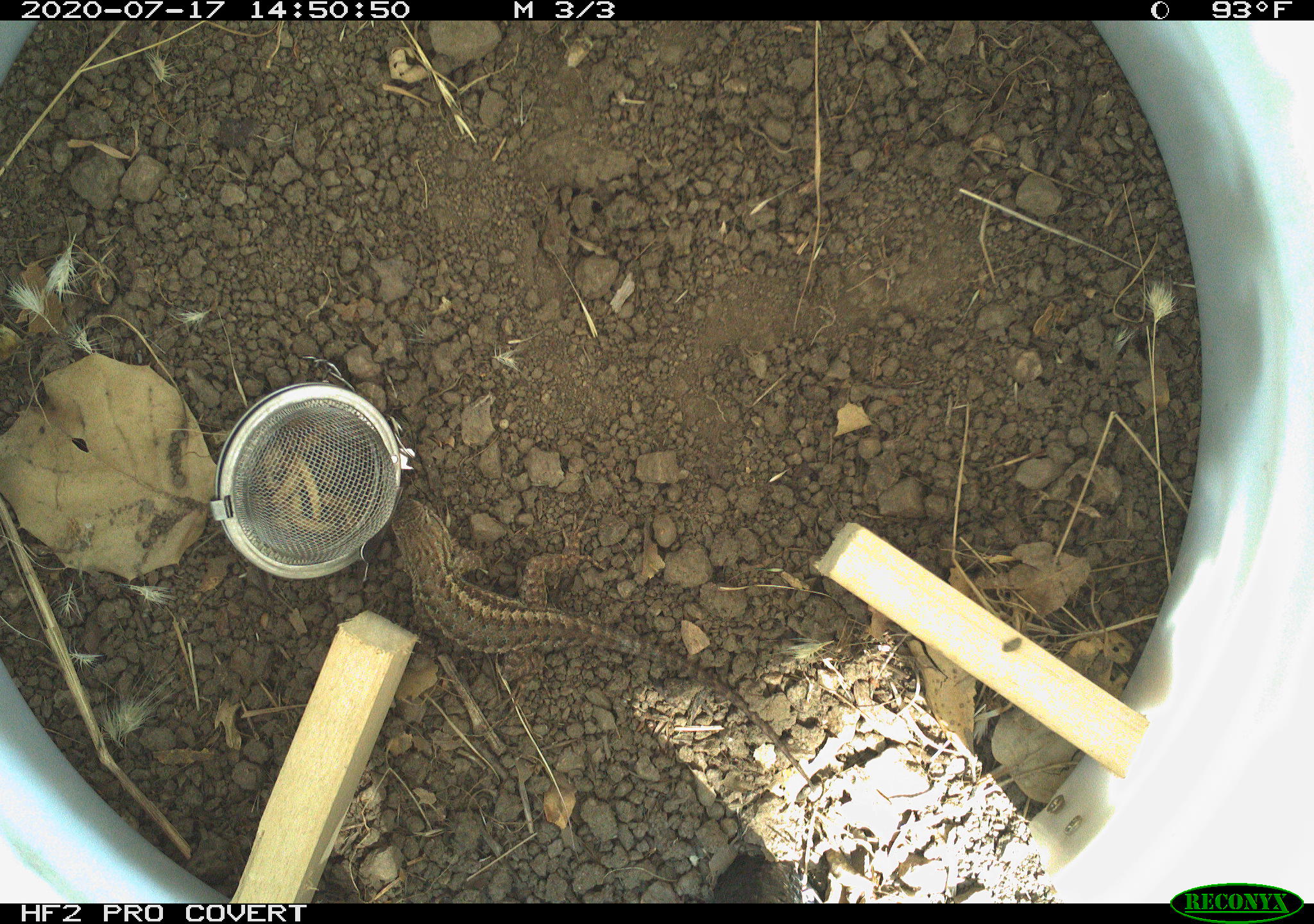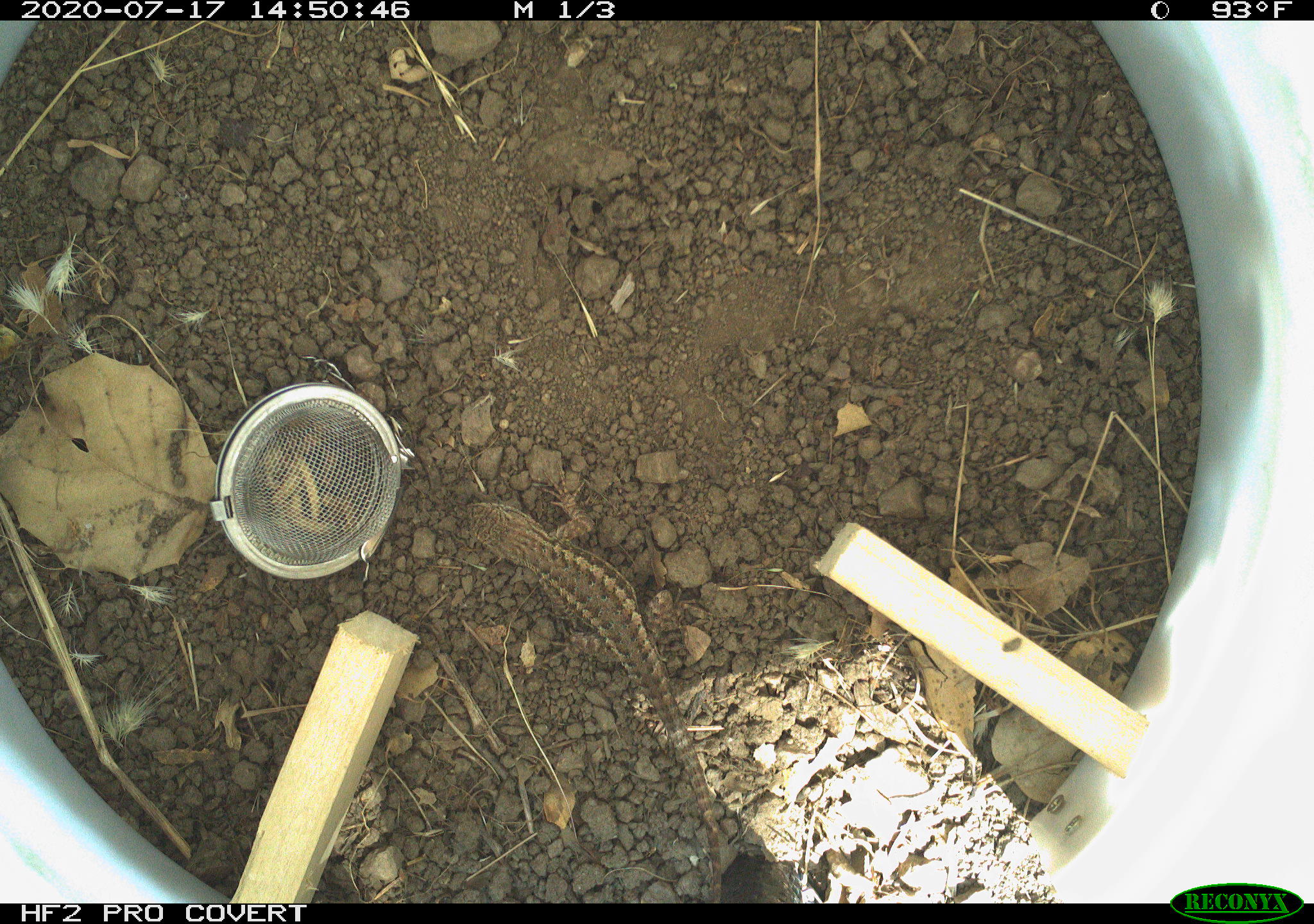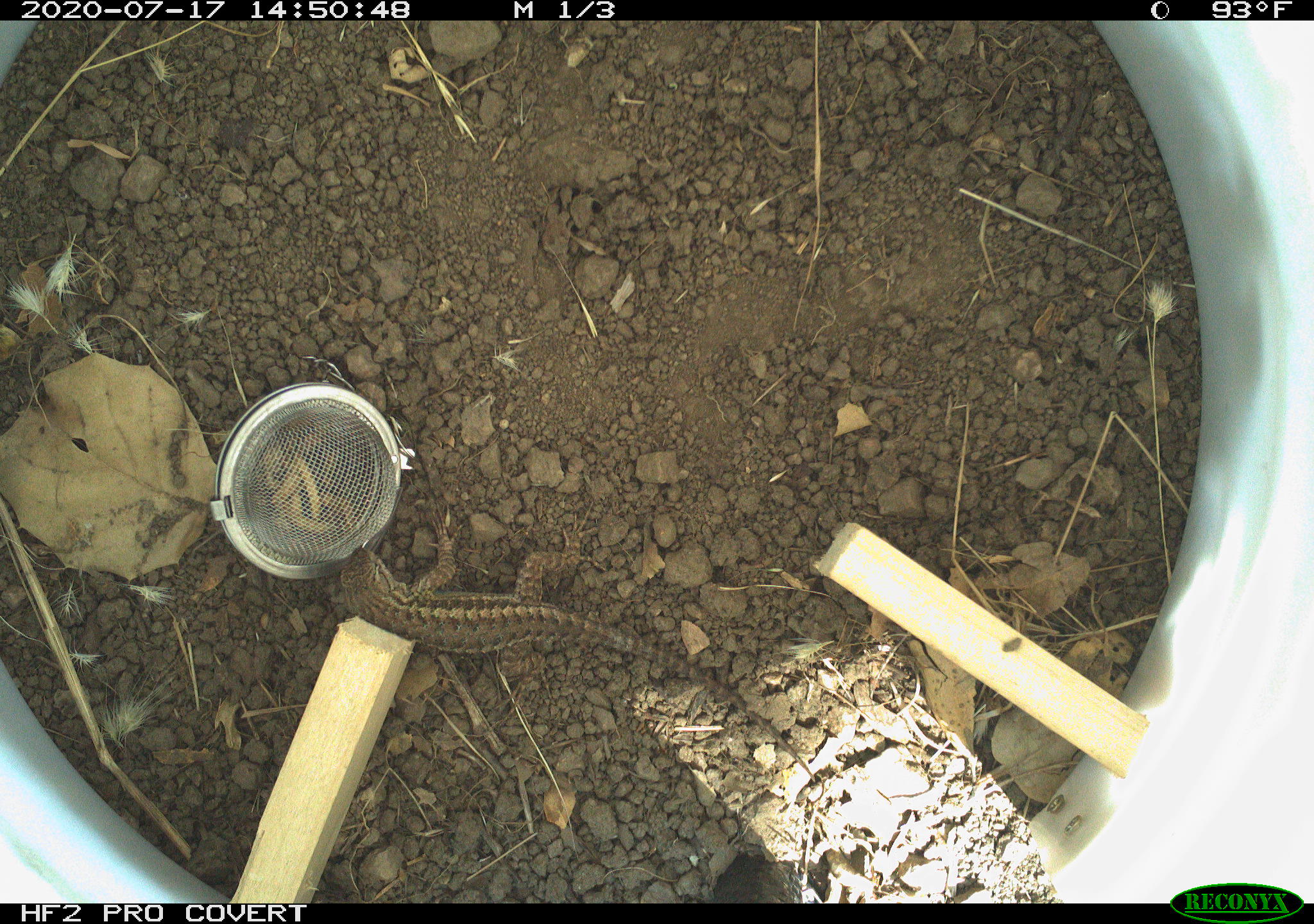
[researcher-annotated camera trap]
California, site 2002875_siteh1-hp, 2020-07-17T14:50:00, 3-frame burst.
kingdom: Animalia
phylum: Chordata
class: Reptilia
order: Squamata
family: Phrynosomatidae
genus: Sceloporus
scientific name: Sceloporus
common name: spiny lizards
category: sceloporus species